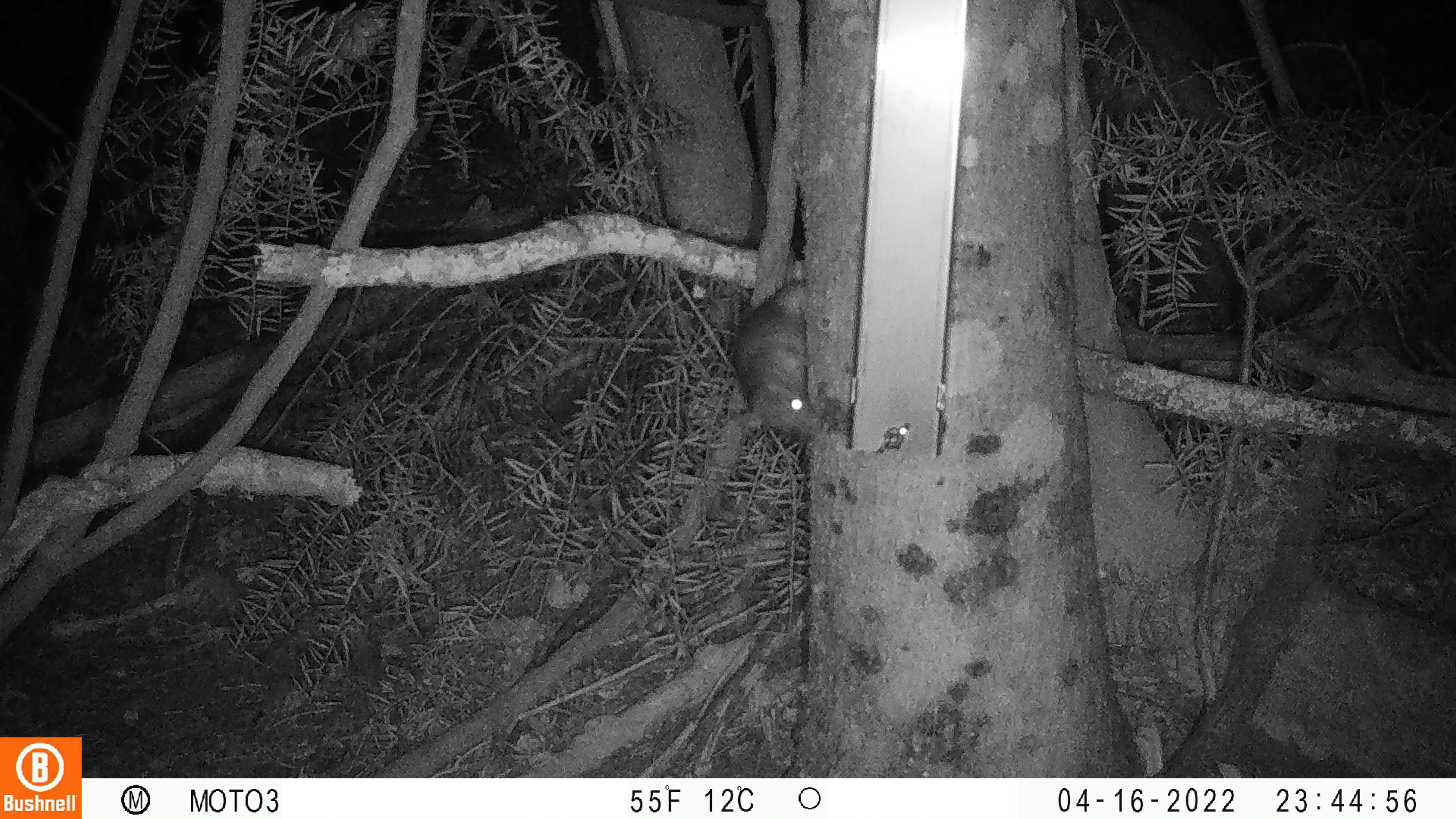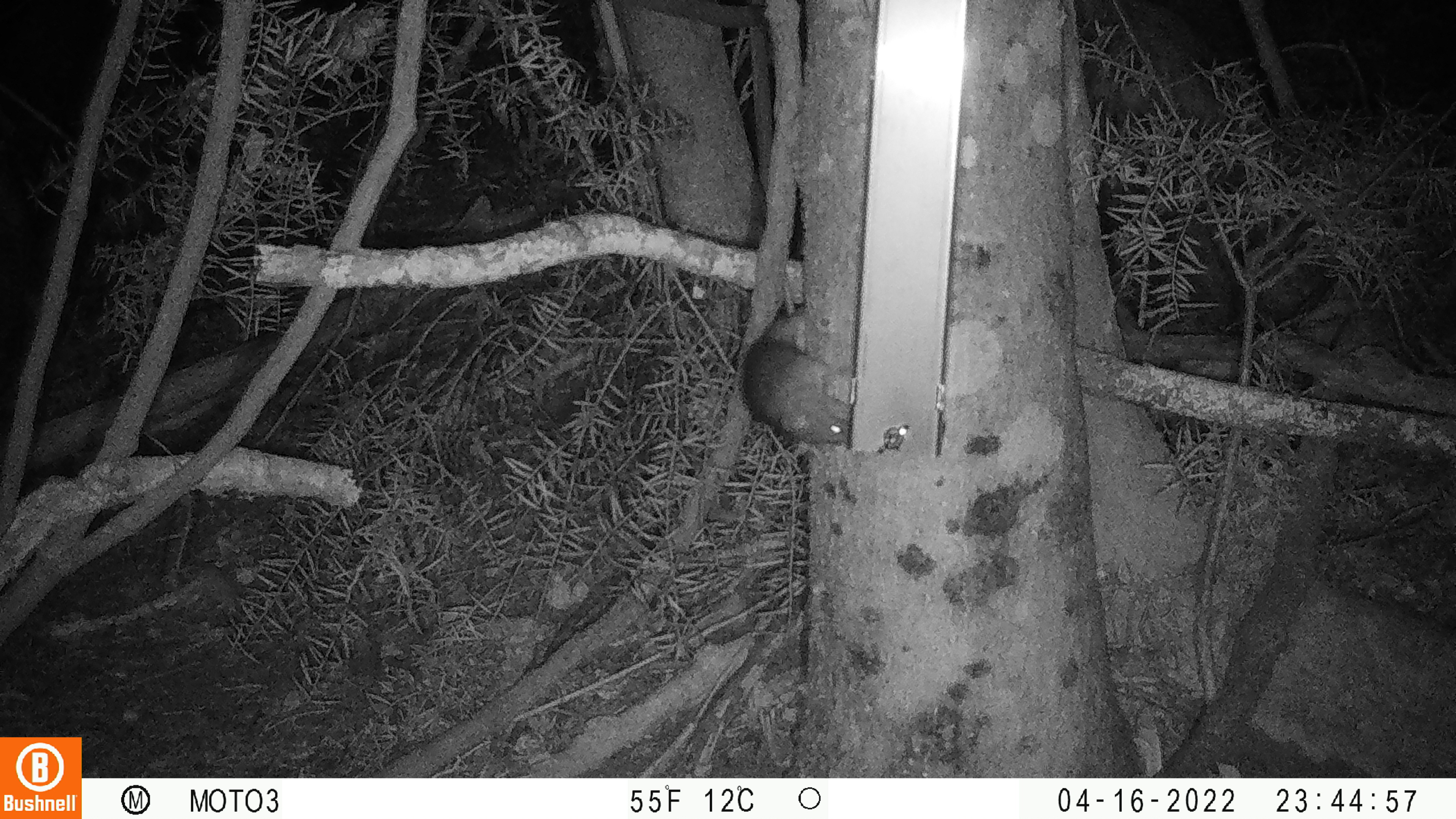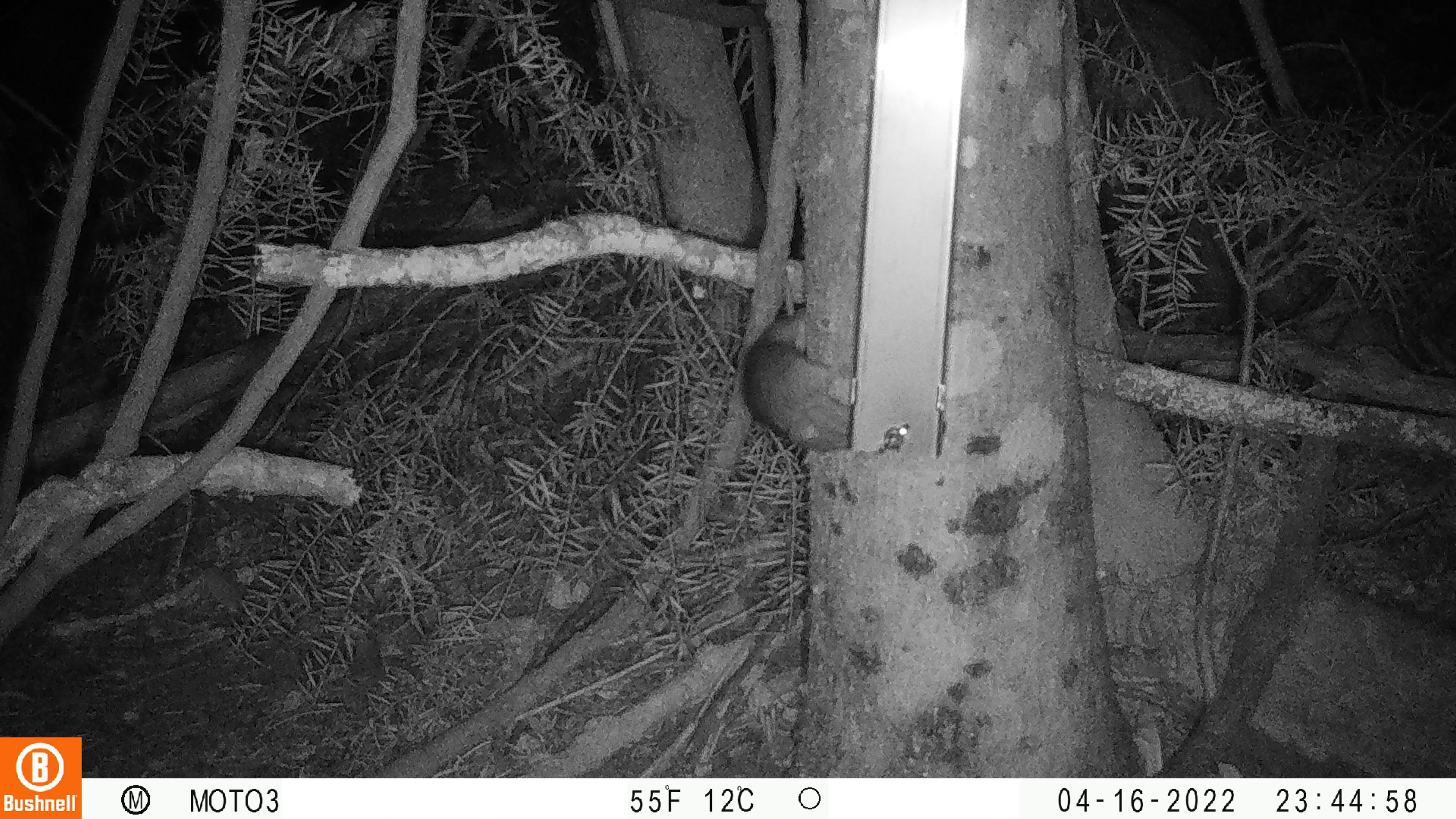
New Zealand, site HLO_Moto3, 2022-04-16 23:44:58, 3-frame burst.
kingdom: Animalia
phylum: Chordata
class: Mammalia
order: Rodentia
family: Muridae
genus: Rattus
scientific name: Rattus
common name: rat